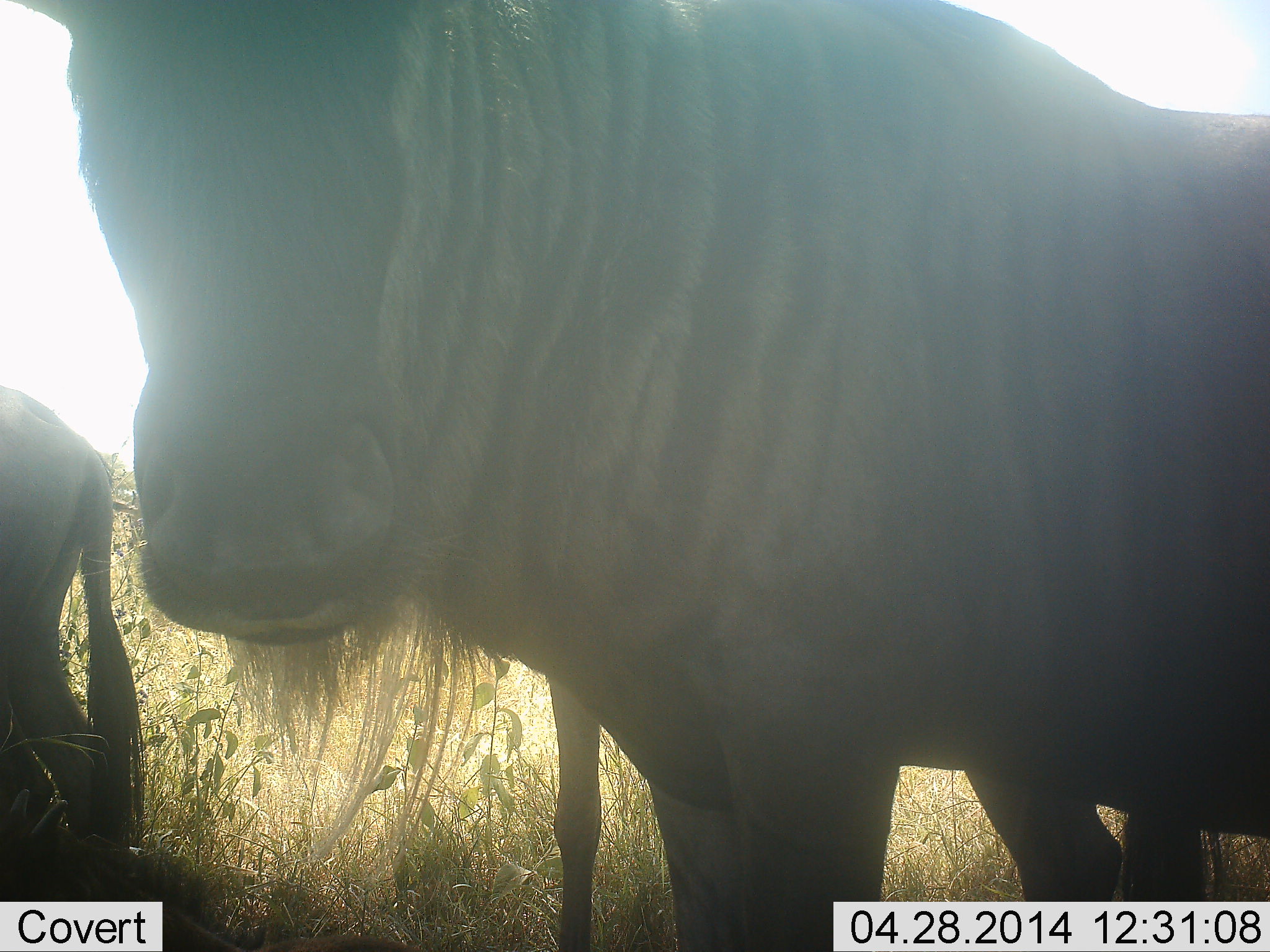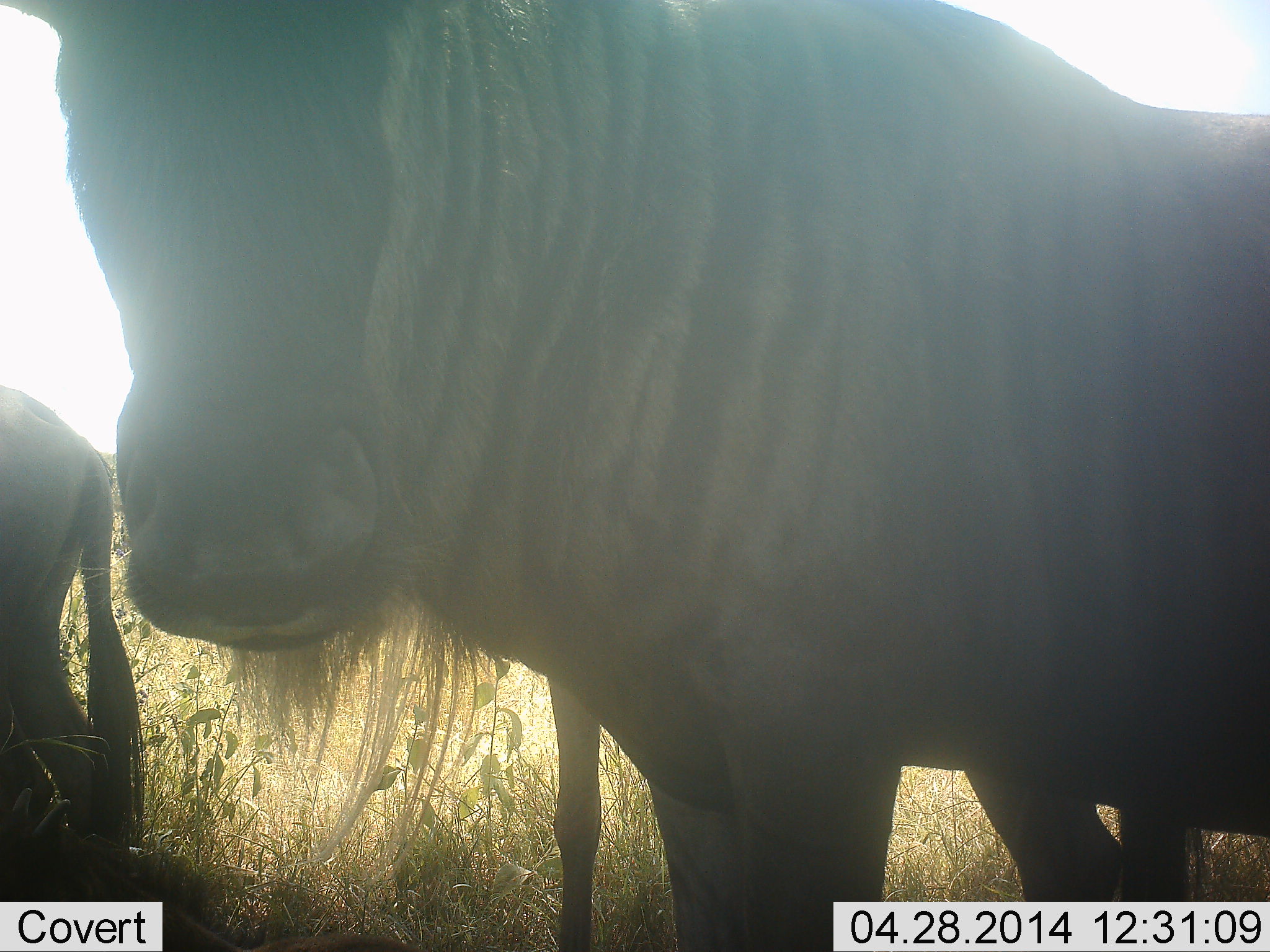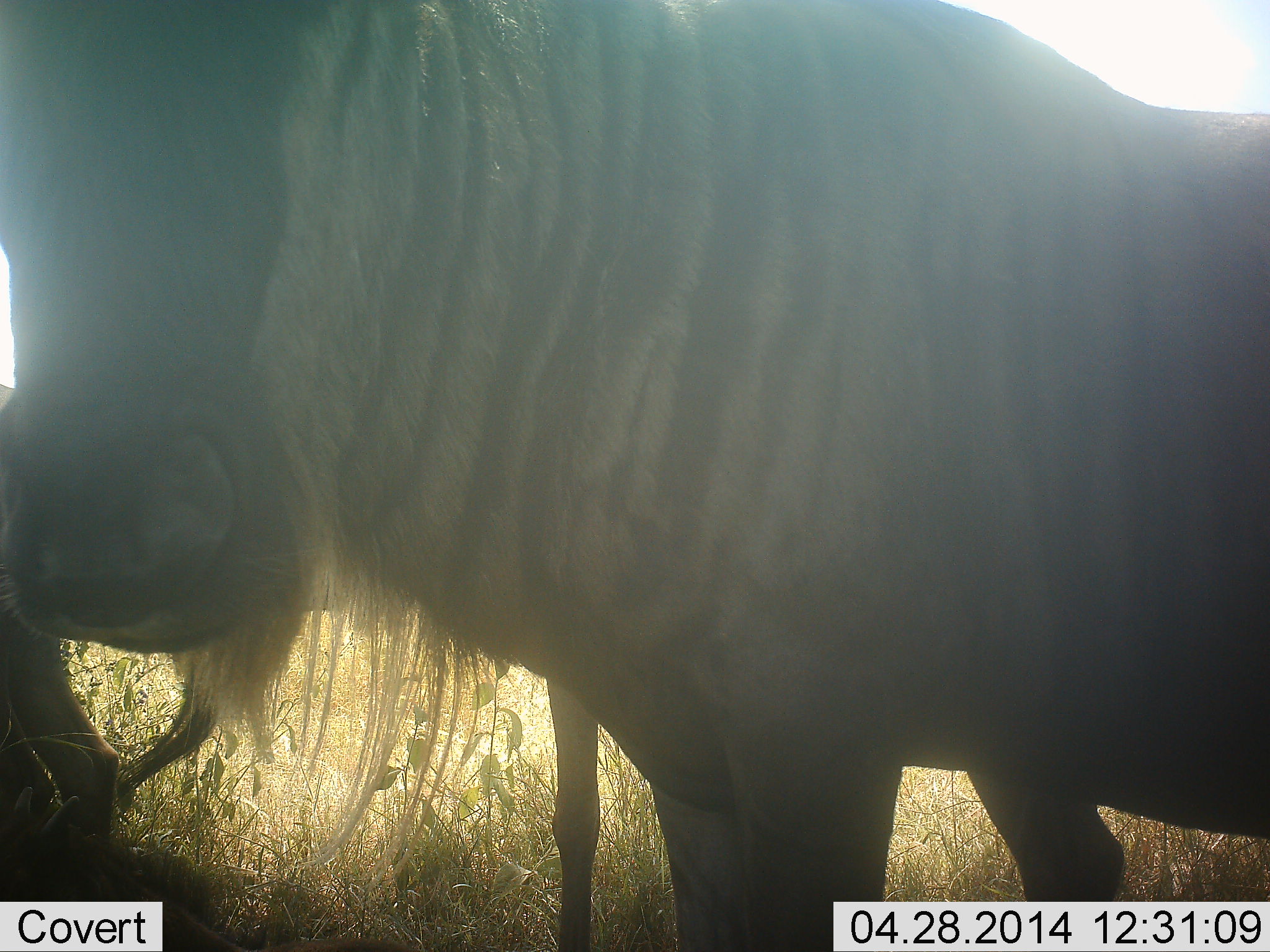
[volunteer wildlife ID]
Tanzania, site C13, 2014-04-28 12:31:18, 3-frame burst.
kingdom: Animalia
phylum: Chordata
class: Mammalia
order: Artiodactyla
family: Bovidae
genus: Connochaetes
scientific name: Connochaetes taurinus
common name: blue wildebeest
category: wildebeest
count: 2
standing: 100%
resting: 10%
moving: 0%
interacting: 0%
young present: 10%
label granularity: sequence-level